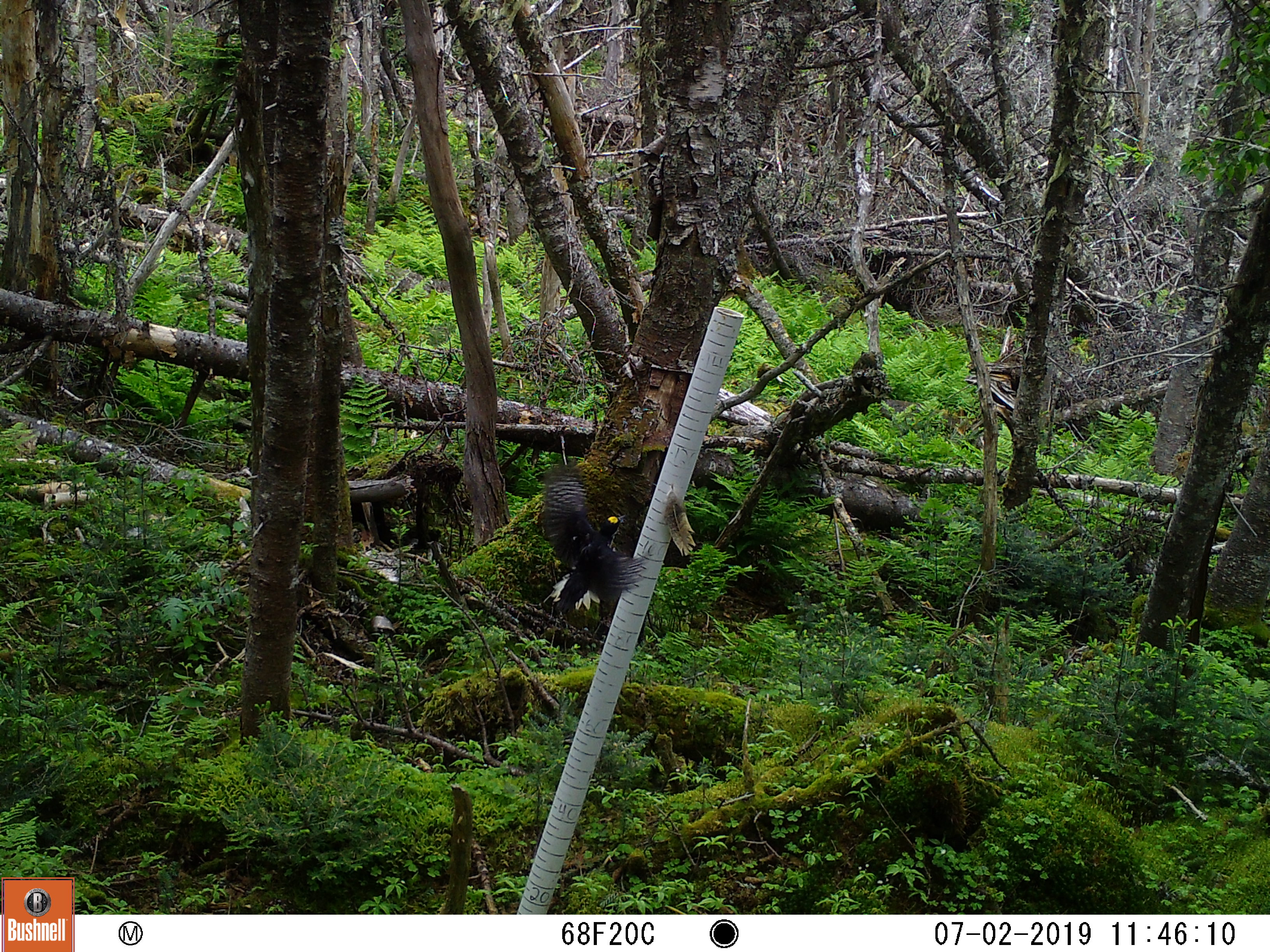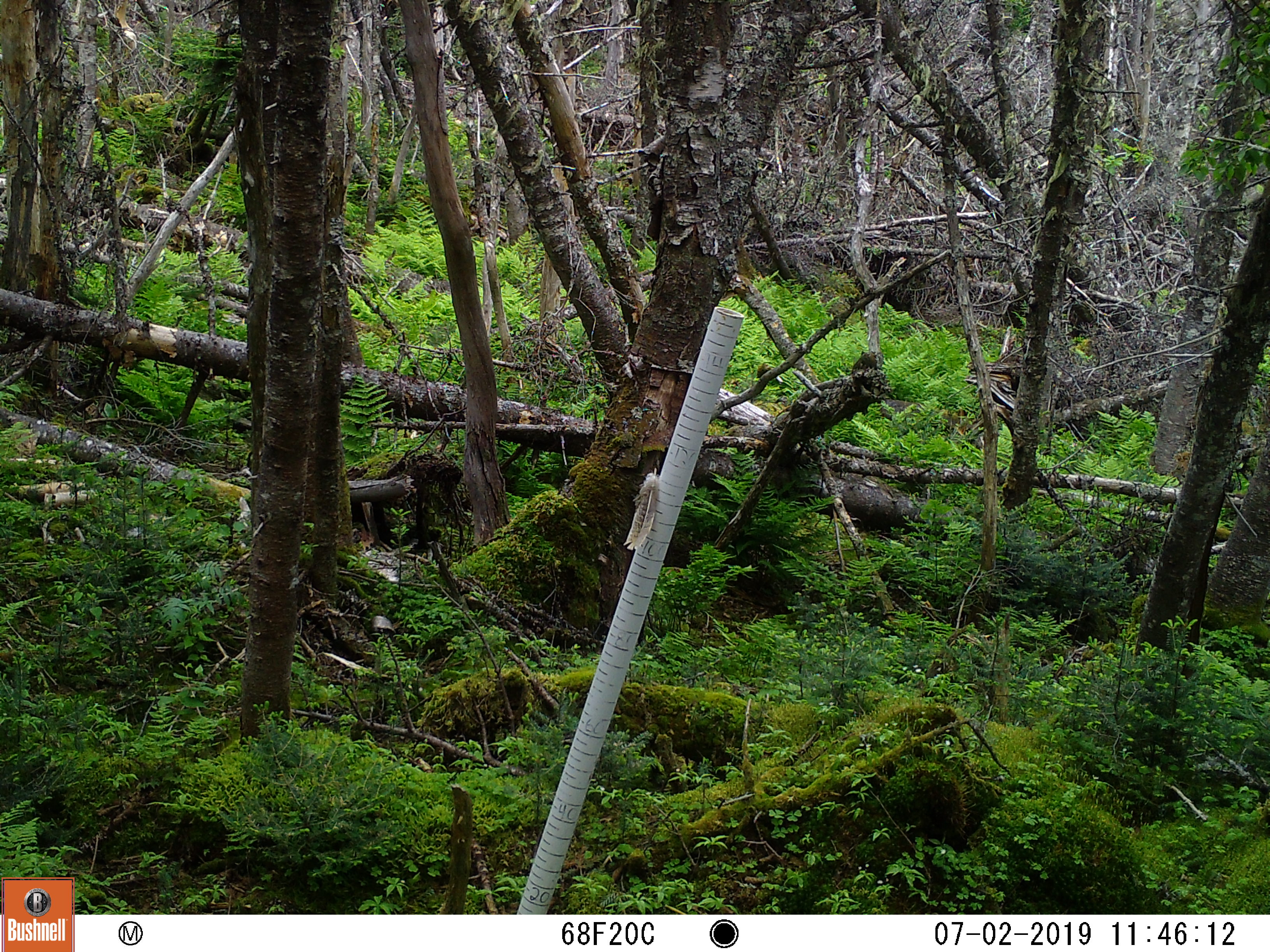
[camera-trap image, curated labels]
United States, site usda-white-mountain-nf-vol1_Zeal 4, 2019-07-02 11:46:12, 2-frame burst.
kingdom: Animalia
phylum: Chordata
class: Aves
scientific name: Aves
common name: bird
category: bird sp.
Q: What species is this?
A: Bird sp. (bird) (Aves).